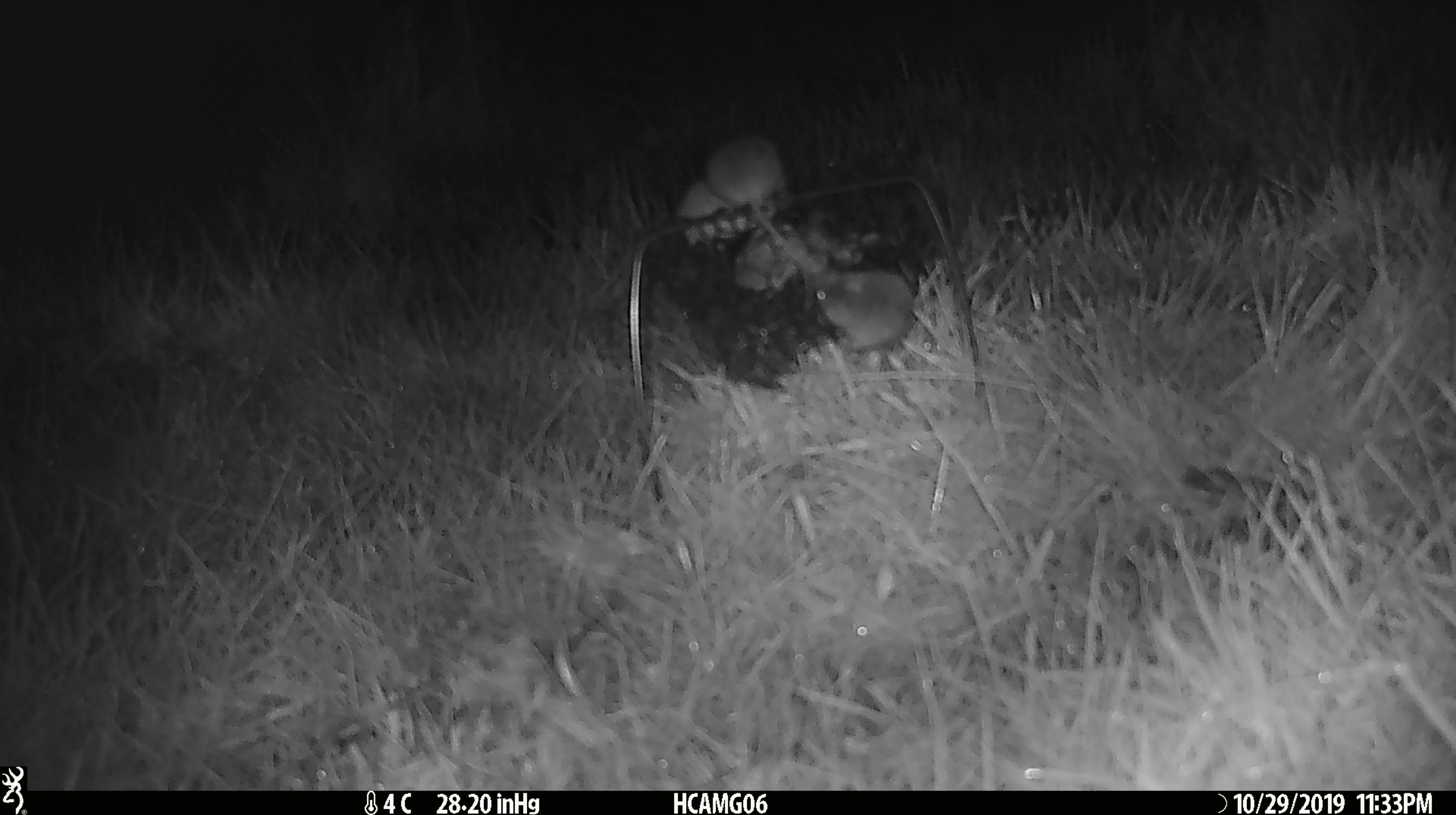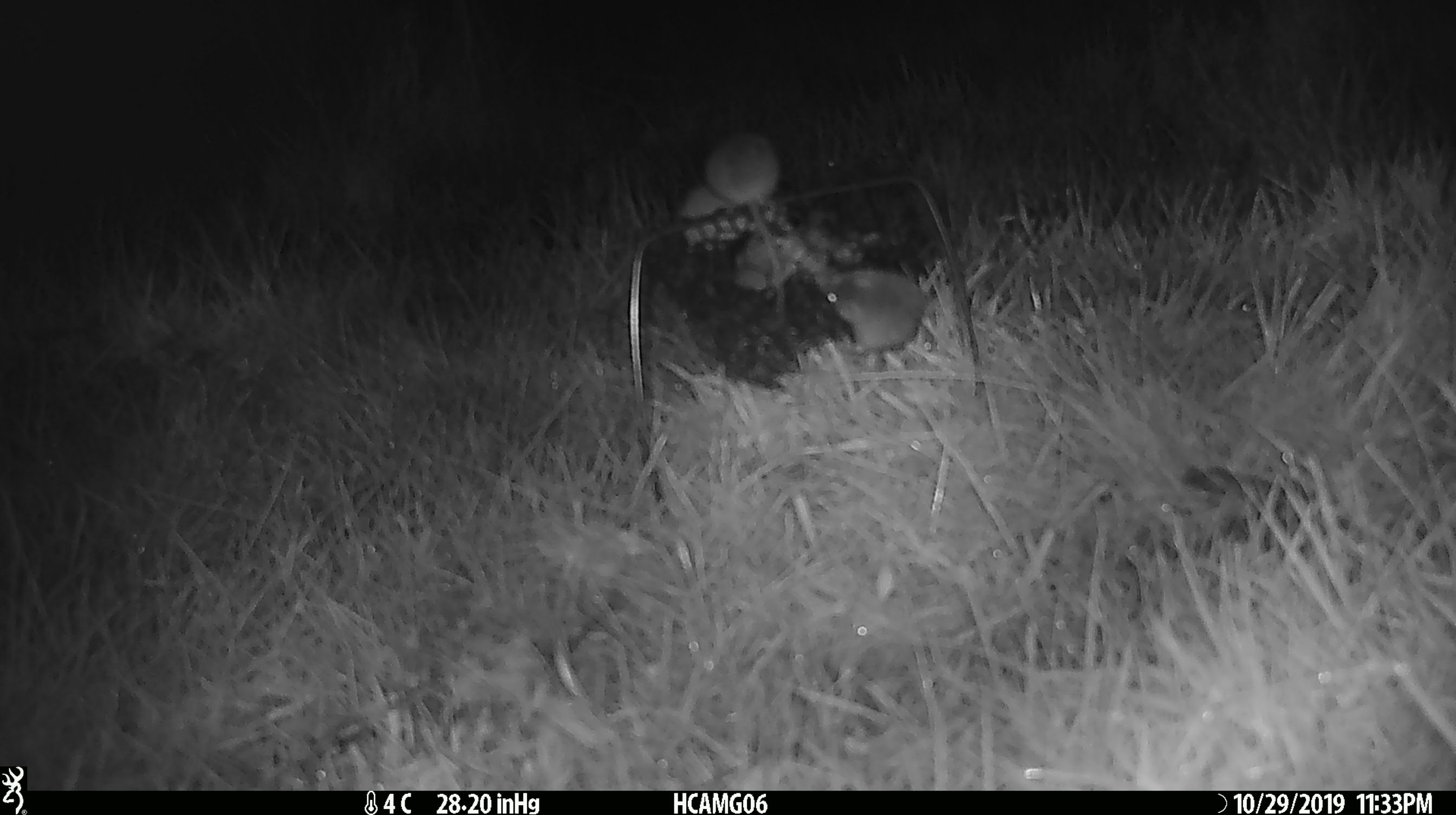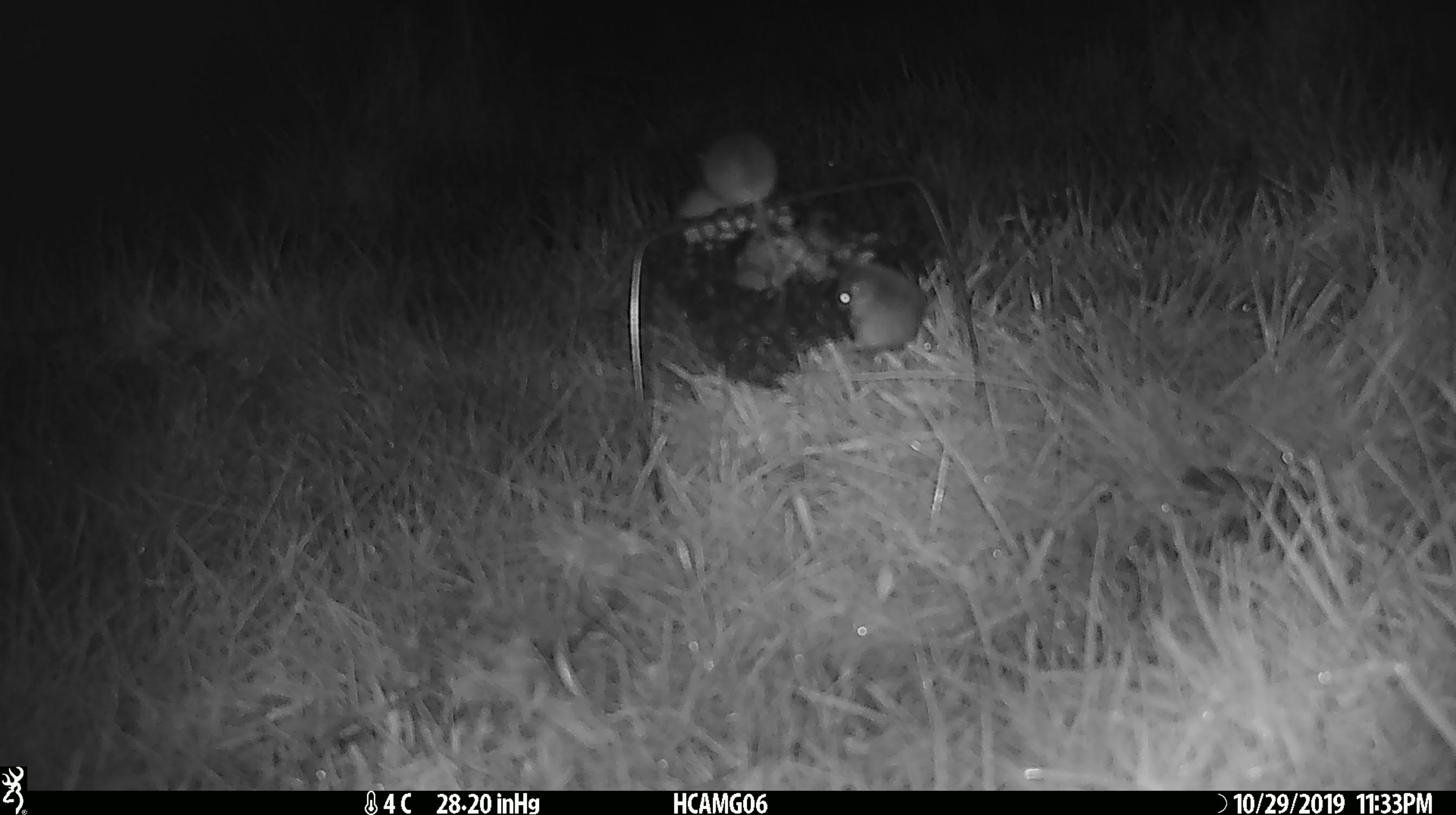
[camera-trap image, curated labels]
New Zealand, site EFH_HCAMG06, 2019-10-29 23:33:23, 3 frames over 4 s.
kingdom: Animalia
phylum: Chordata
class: Mammalia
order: Rodentia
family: Muridae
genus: Mus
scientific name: Mus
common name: mouse